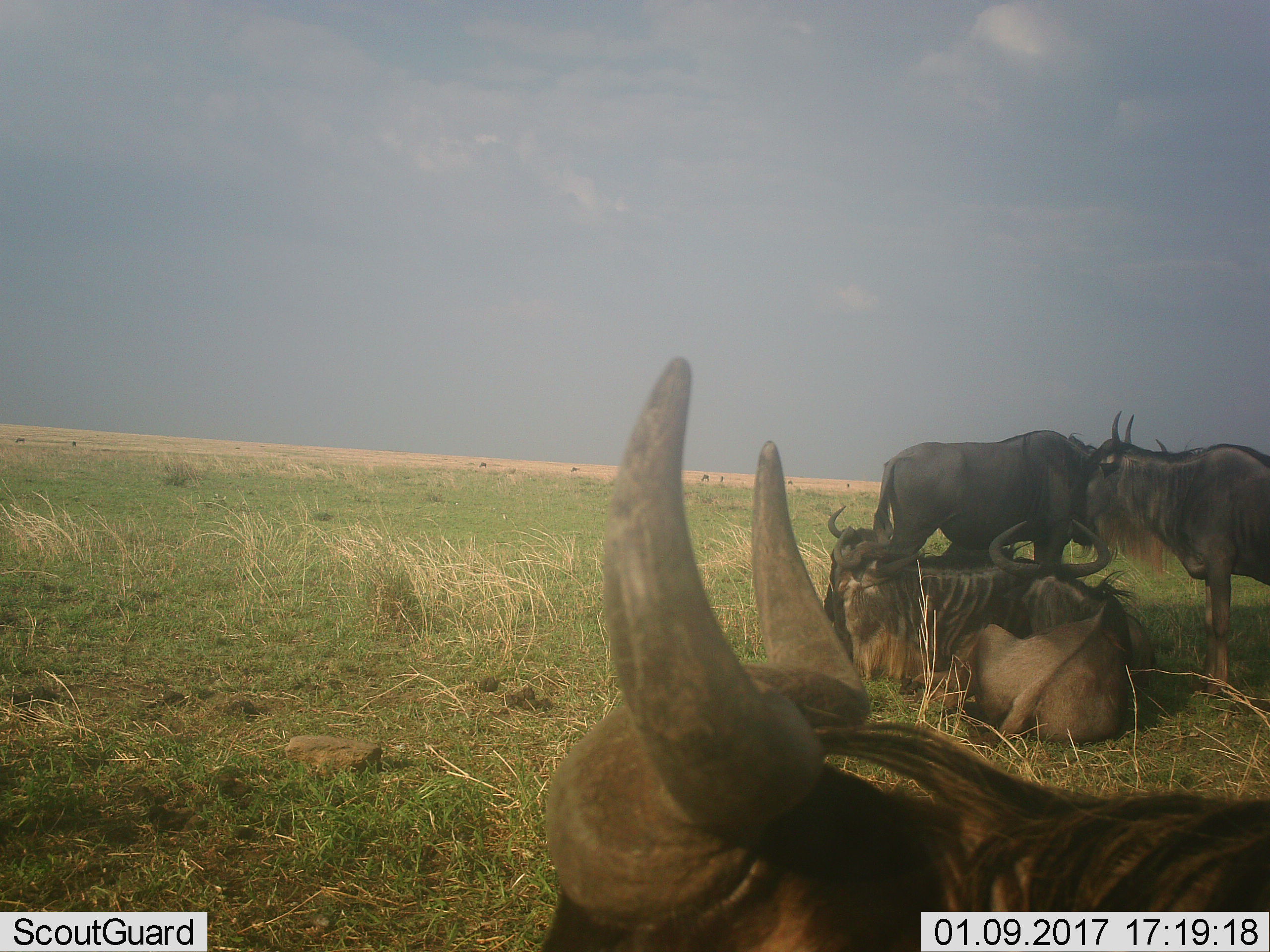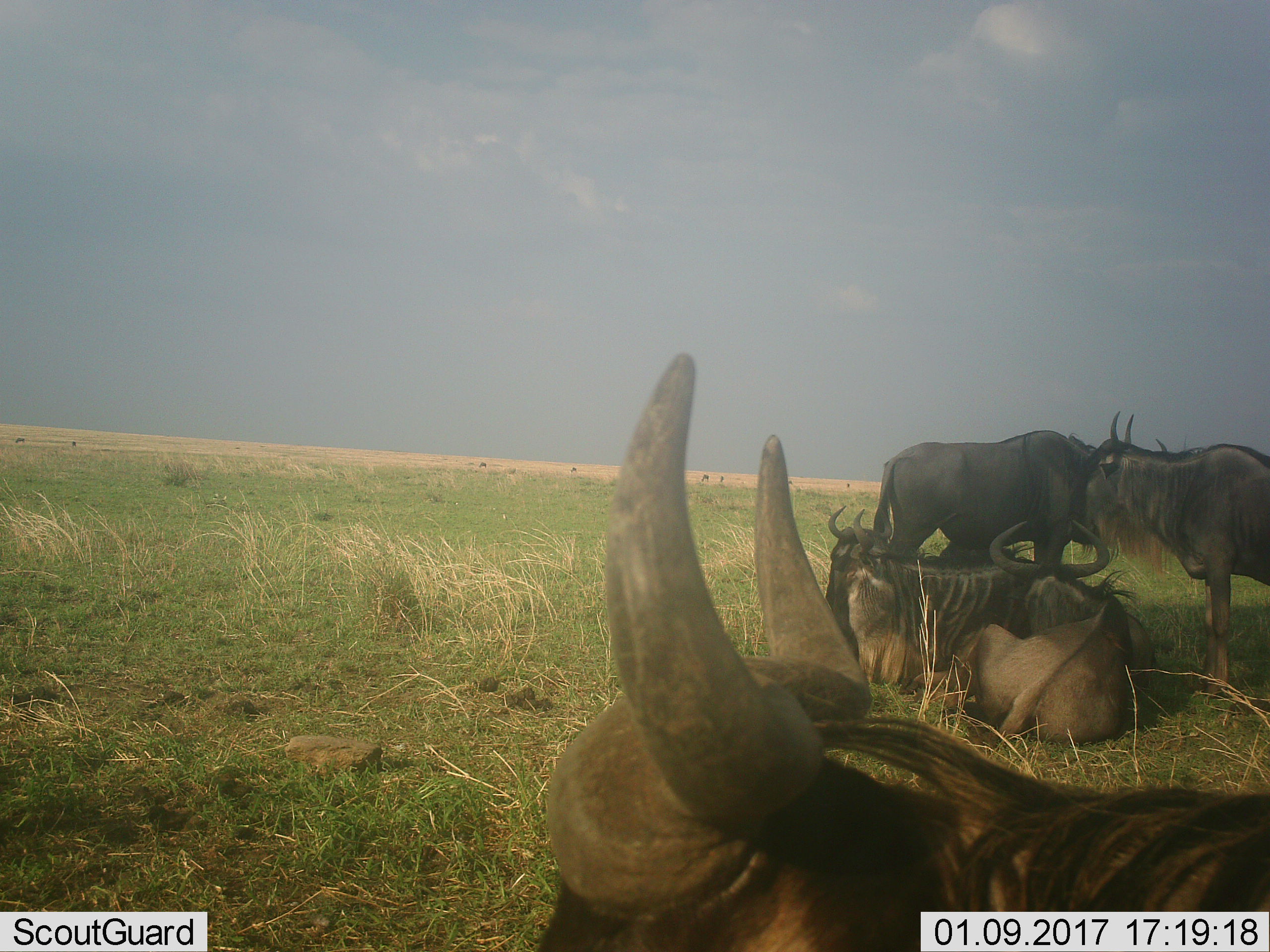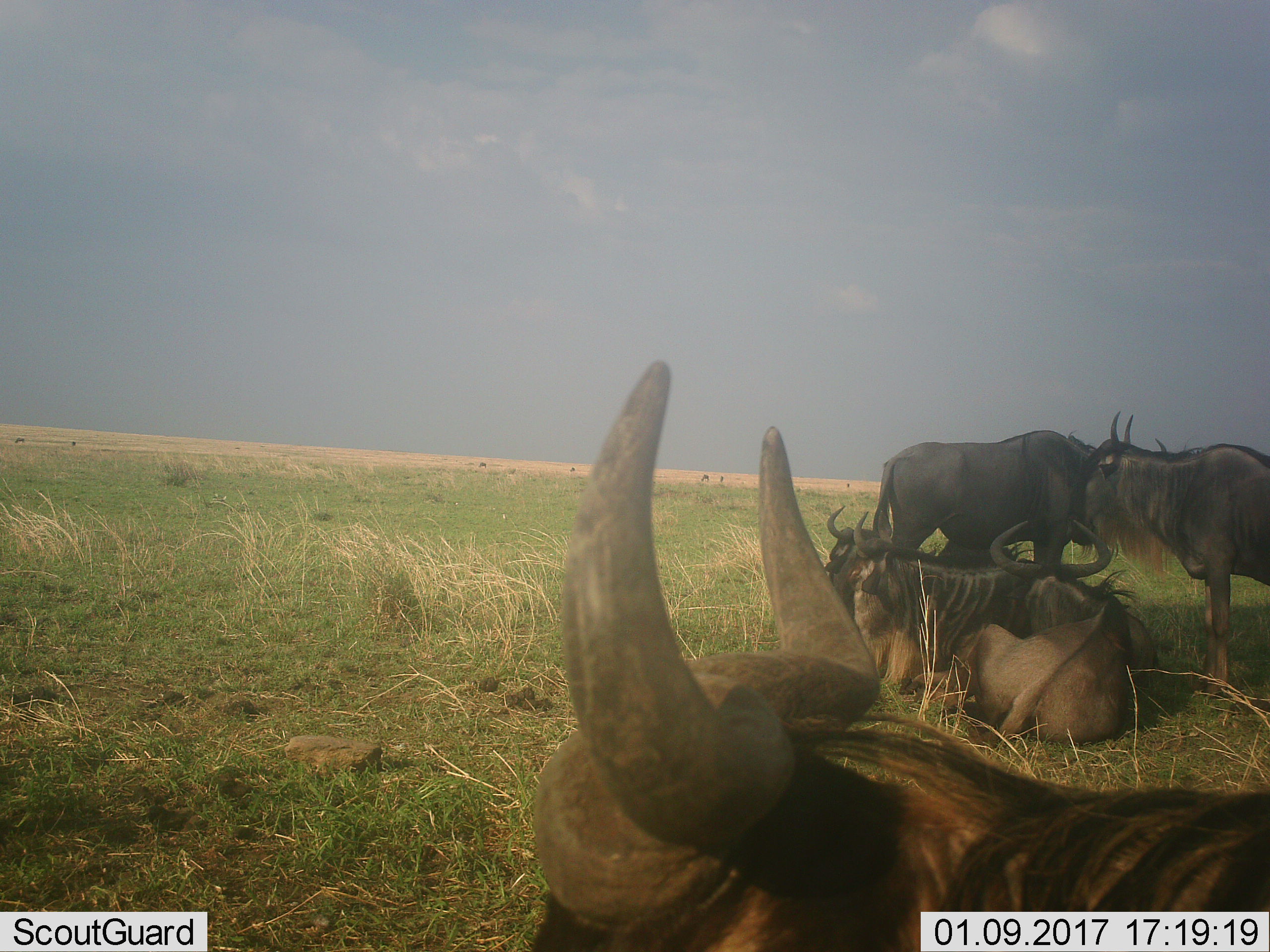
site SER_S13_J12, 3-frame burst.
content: unidentified animal